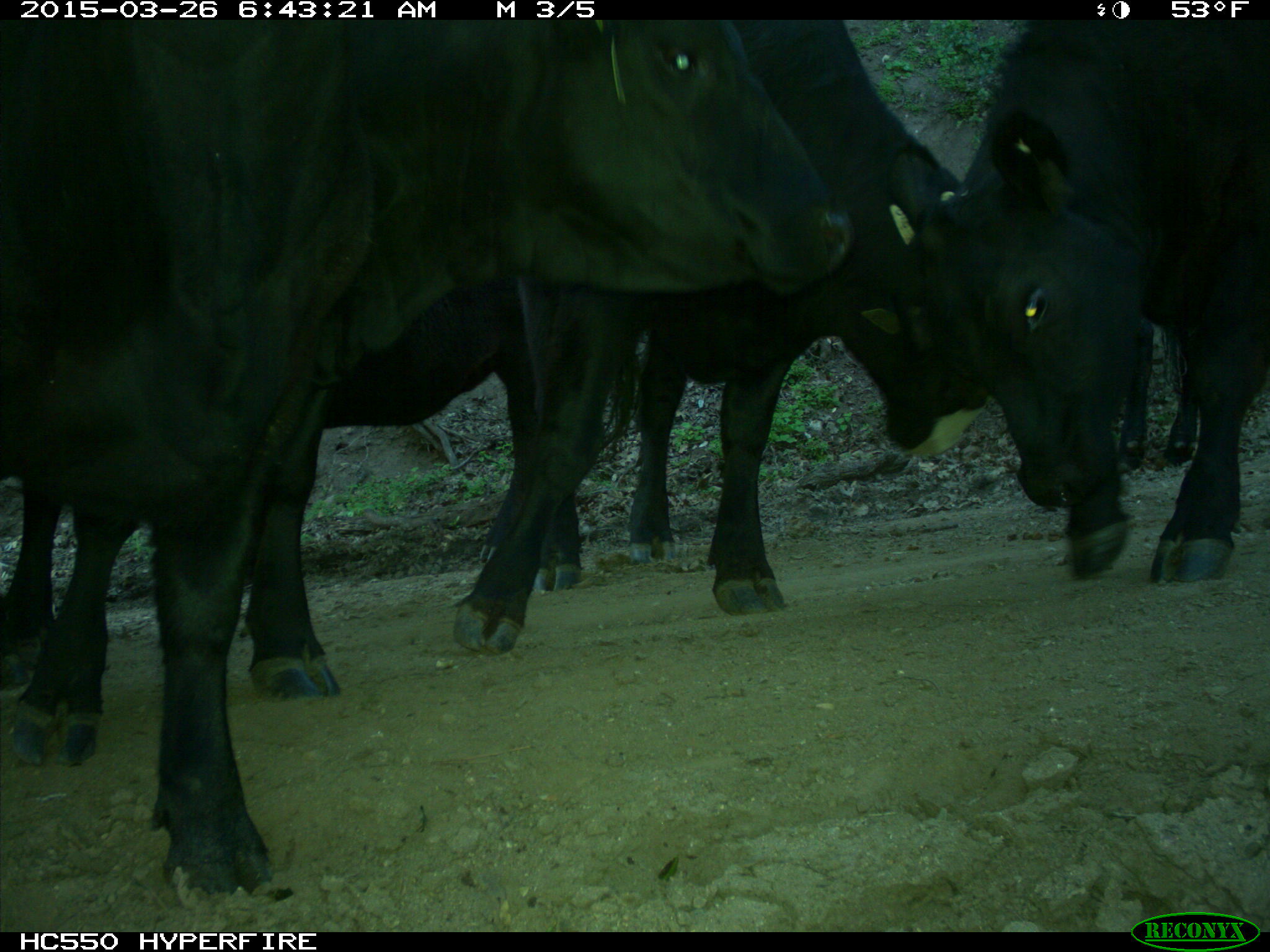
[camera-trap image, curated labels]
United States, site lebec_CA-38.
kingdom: Animalia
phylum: Chordata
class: Mammalia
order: Artiodactyla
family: Bovidae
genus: Bos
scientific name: Bos taurus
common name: domestic cow